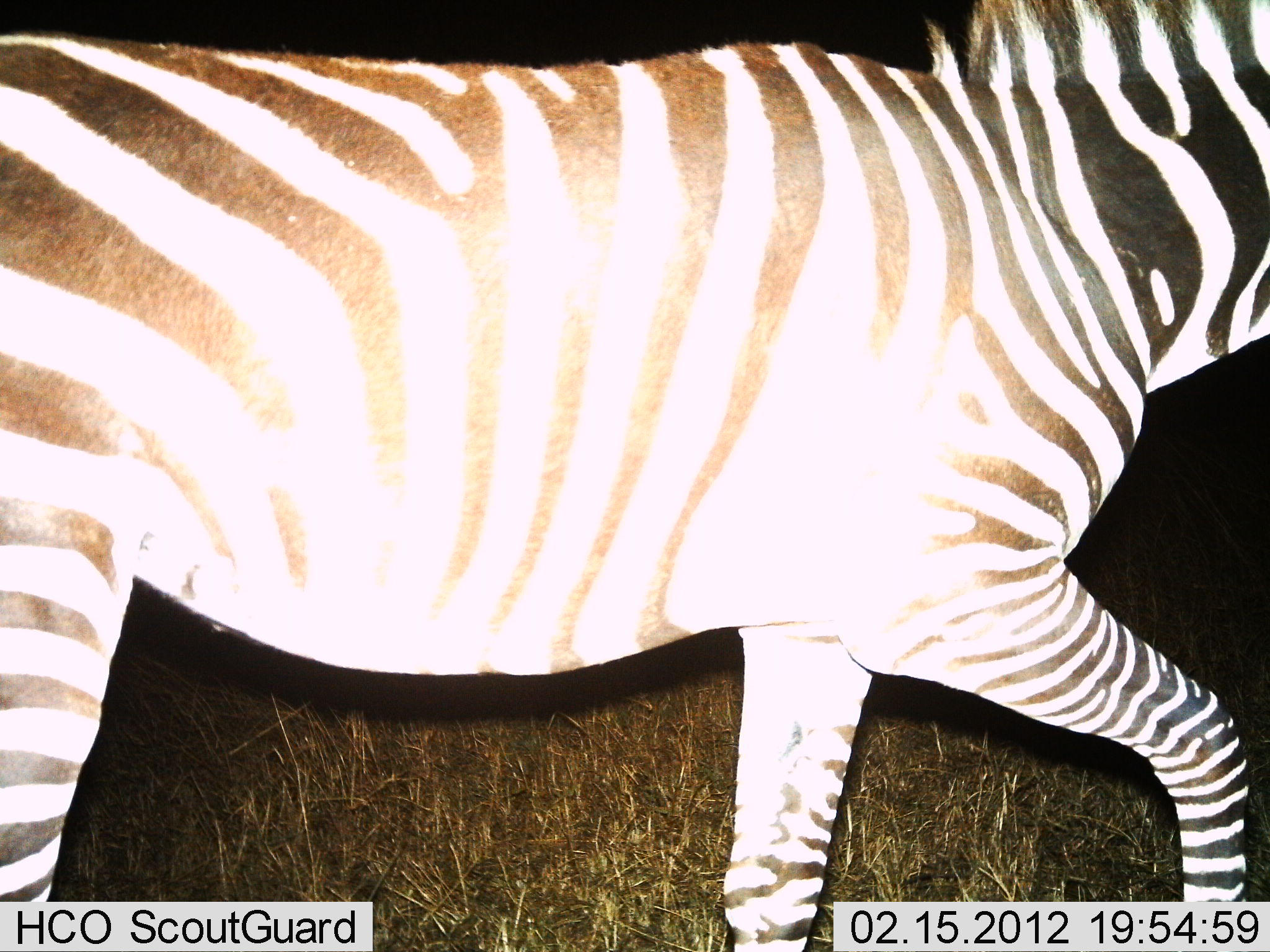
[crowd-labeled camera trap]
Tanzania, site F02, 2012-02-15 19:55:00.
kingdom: Animalia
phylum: Chordata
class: Mammalia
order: Perissodactyla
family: Equidae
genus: Equus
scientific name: Equus quagga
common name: plains zebra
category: zebra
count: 1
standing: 0%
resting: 0%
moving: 100%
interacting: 0%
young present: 0%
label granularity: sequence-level